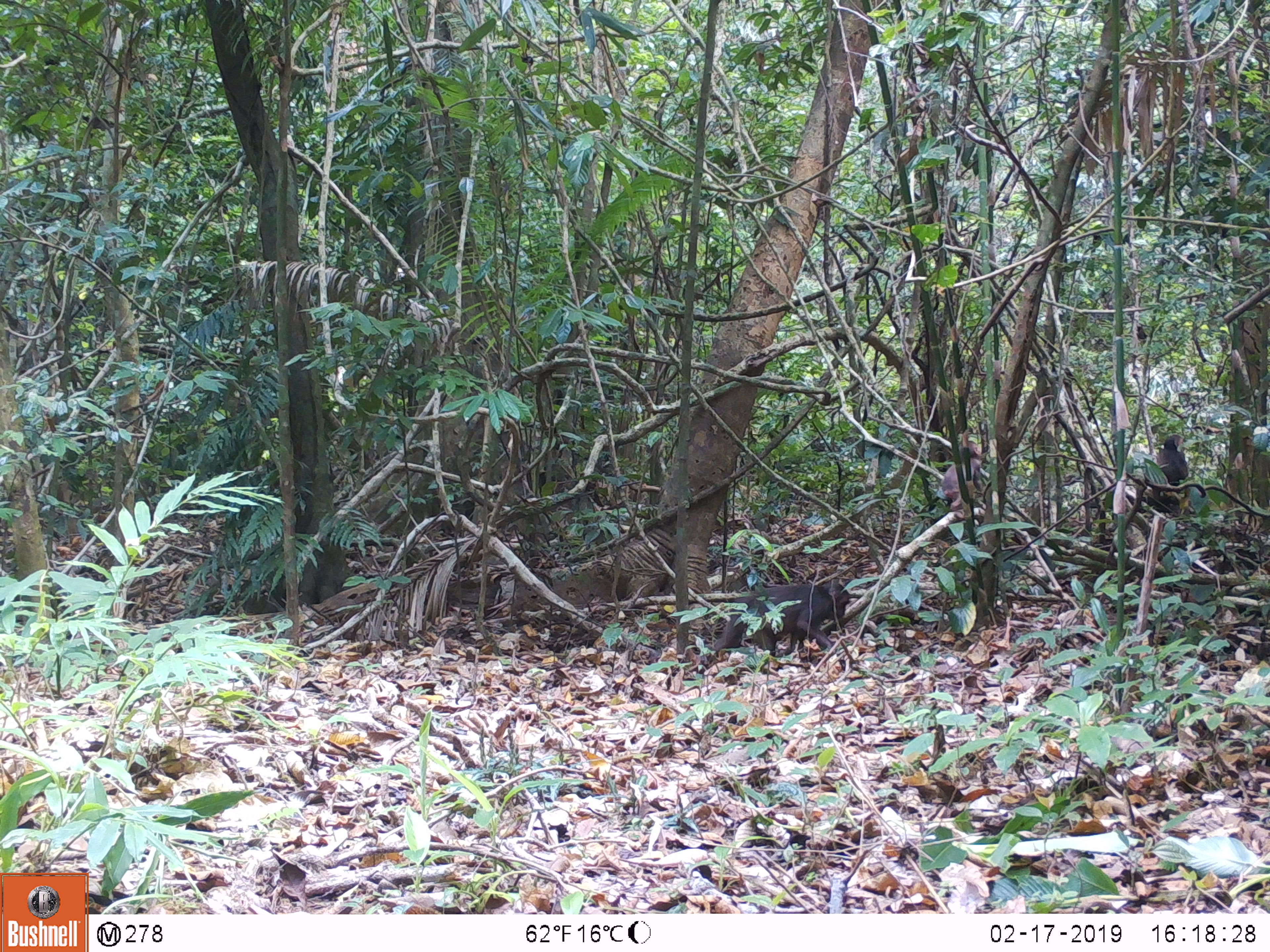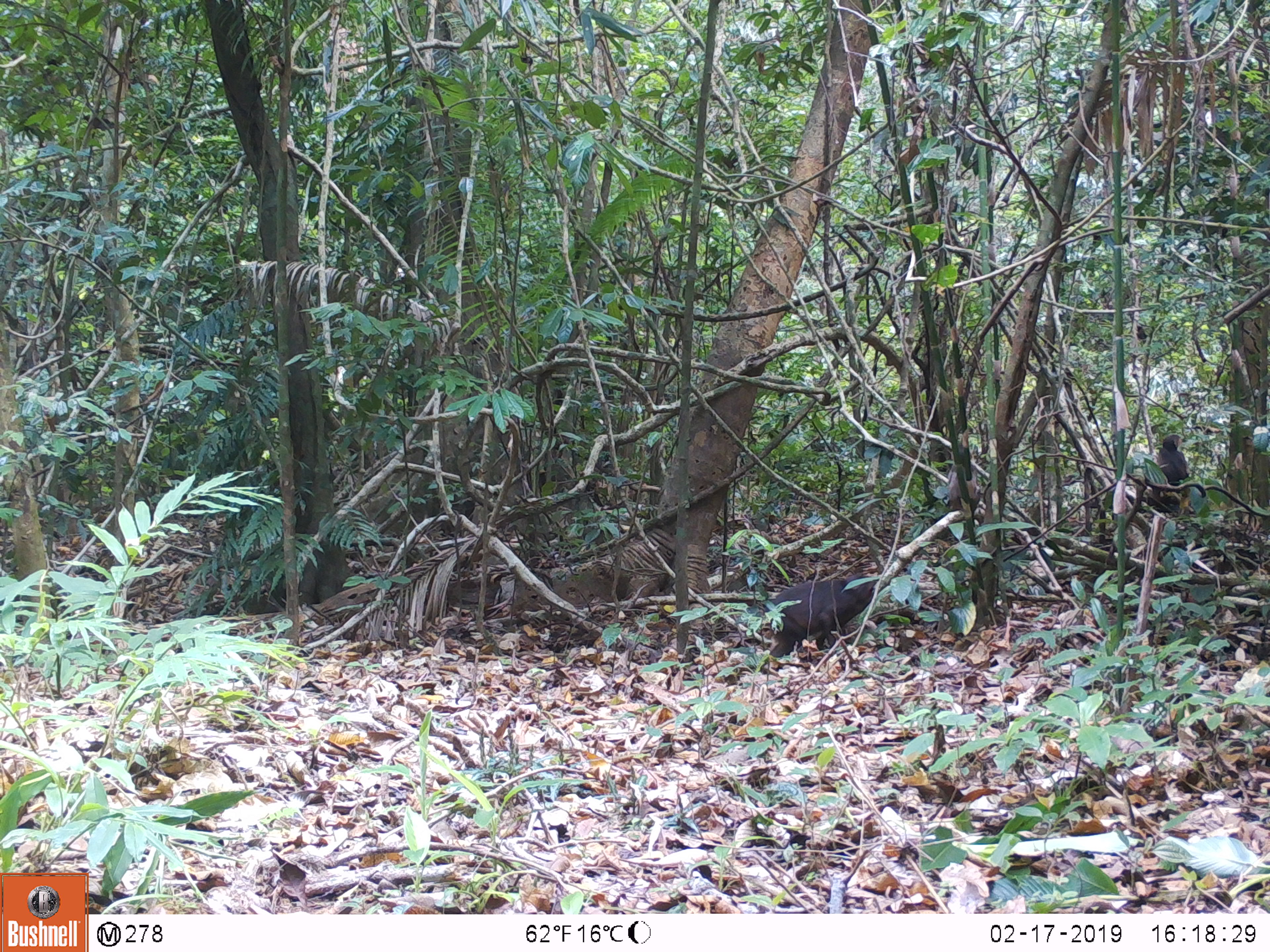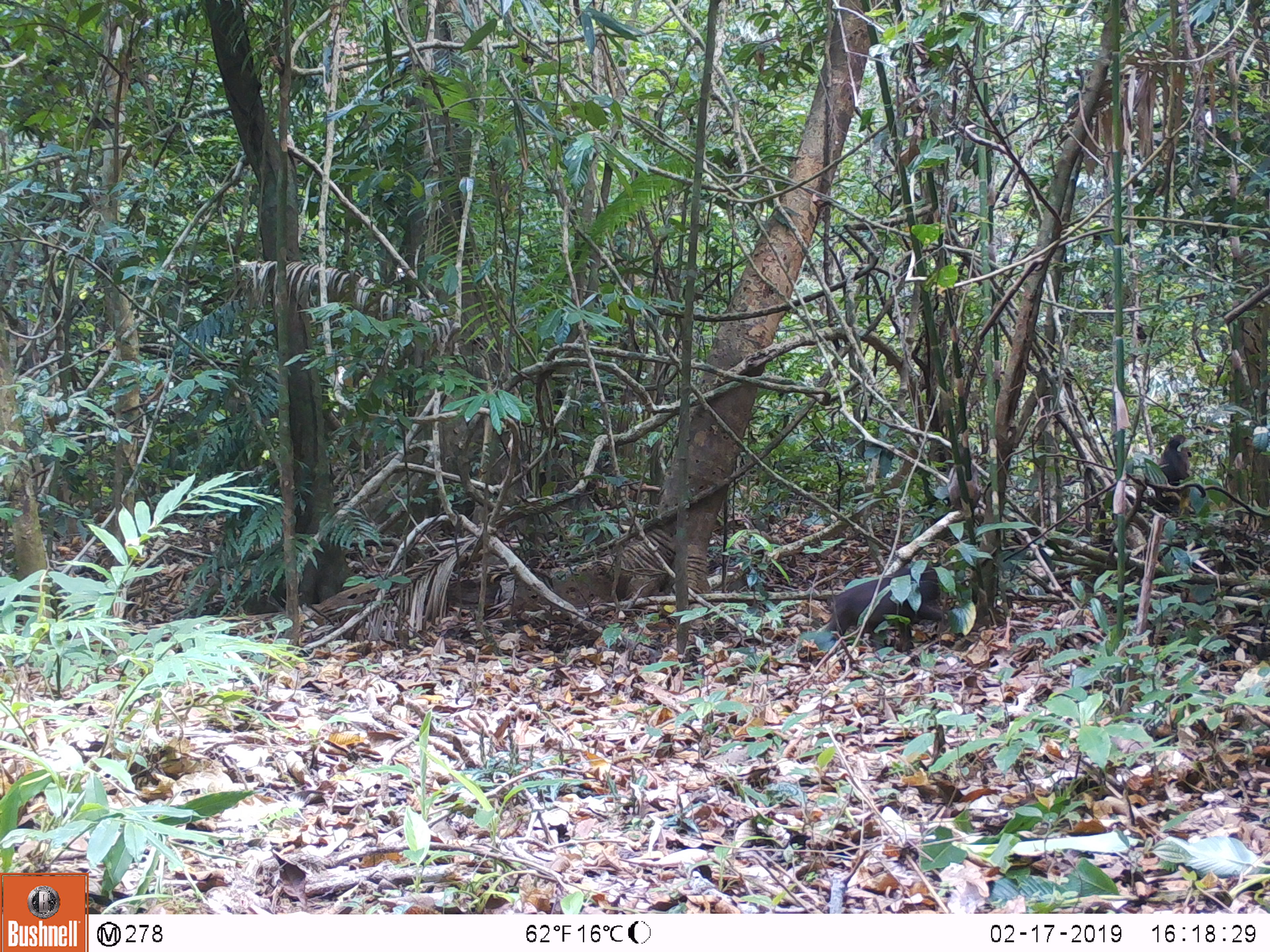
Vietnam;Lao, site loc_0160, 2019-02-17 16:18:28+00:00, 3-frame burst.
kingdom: Animalia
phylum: Chordata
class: Mammalia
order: Primates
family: Cercopithecidae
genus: Macaca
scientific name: Macaca arctoides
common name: stump-tailed macaque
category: stump tailed macaque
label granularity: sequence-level